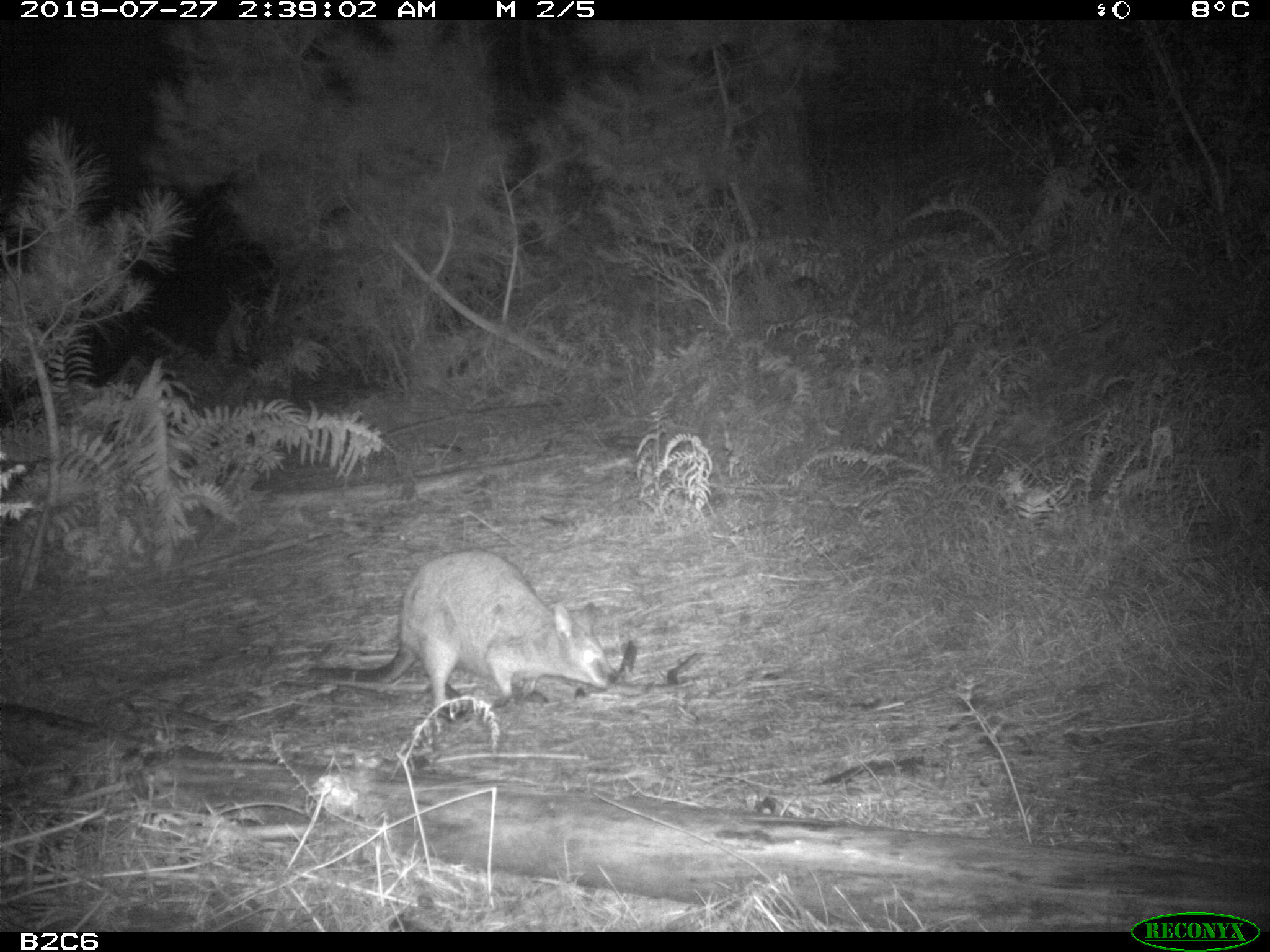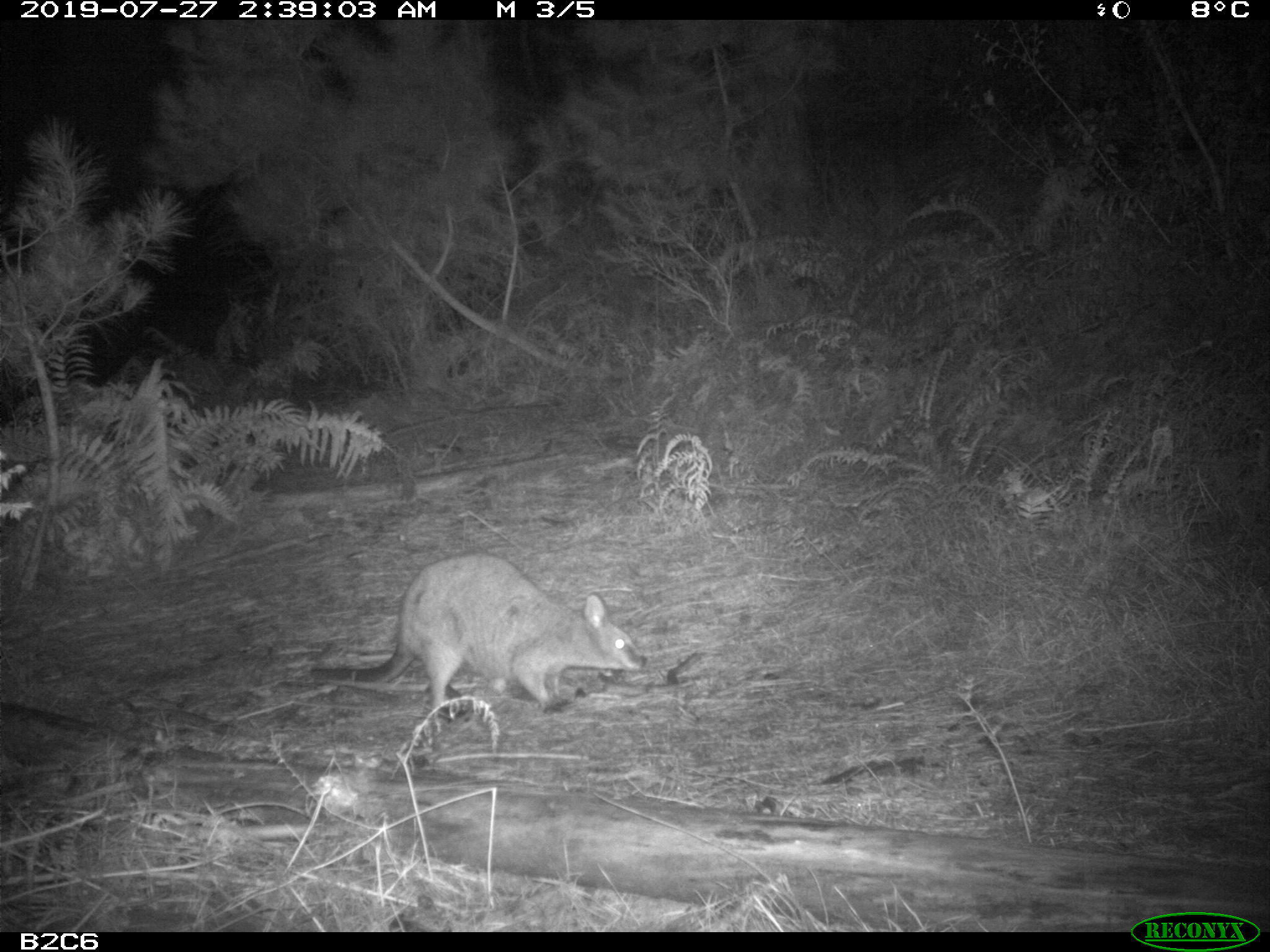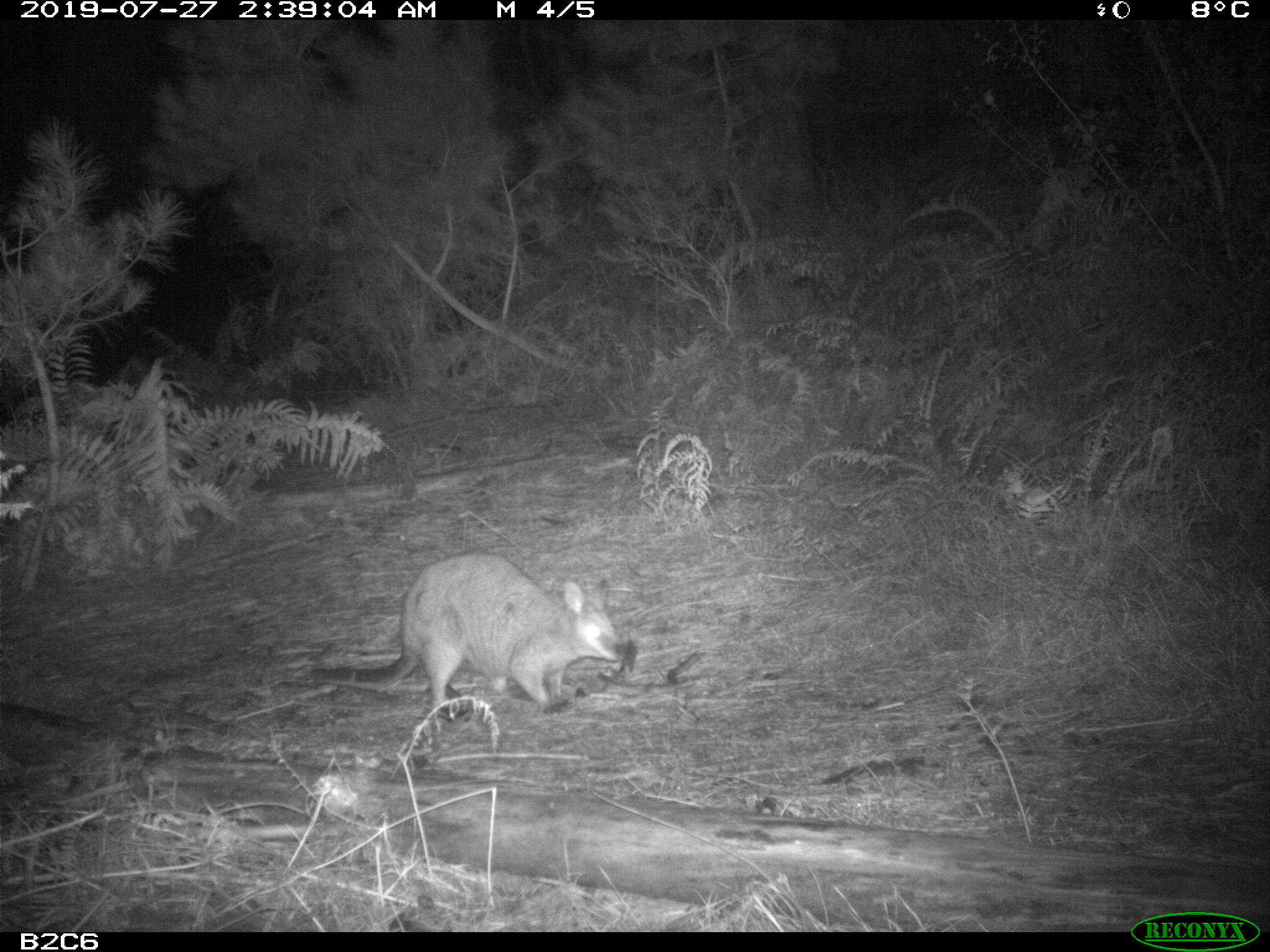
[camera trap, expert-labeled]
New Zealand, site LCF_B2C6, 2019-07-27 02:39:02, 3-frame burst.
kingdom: Animalia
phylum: Chordata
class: Mammalia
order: Diprotodontia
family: Macropodidae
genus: Notamacropus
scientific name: Notamacropus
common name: wallaby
Wallaby (Notamacropus).